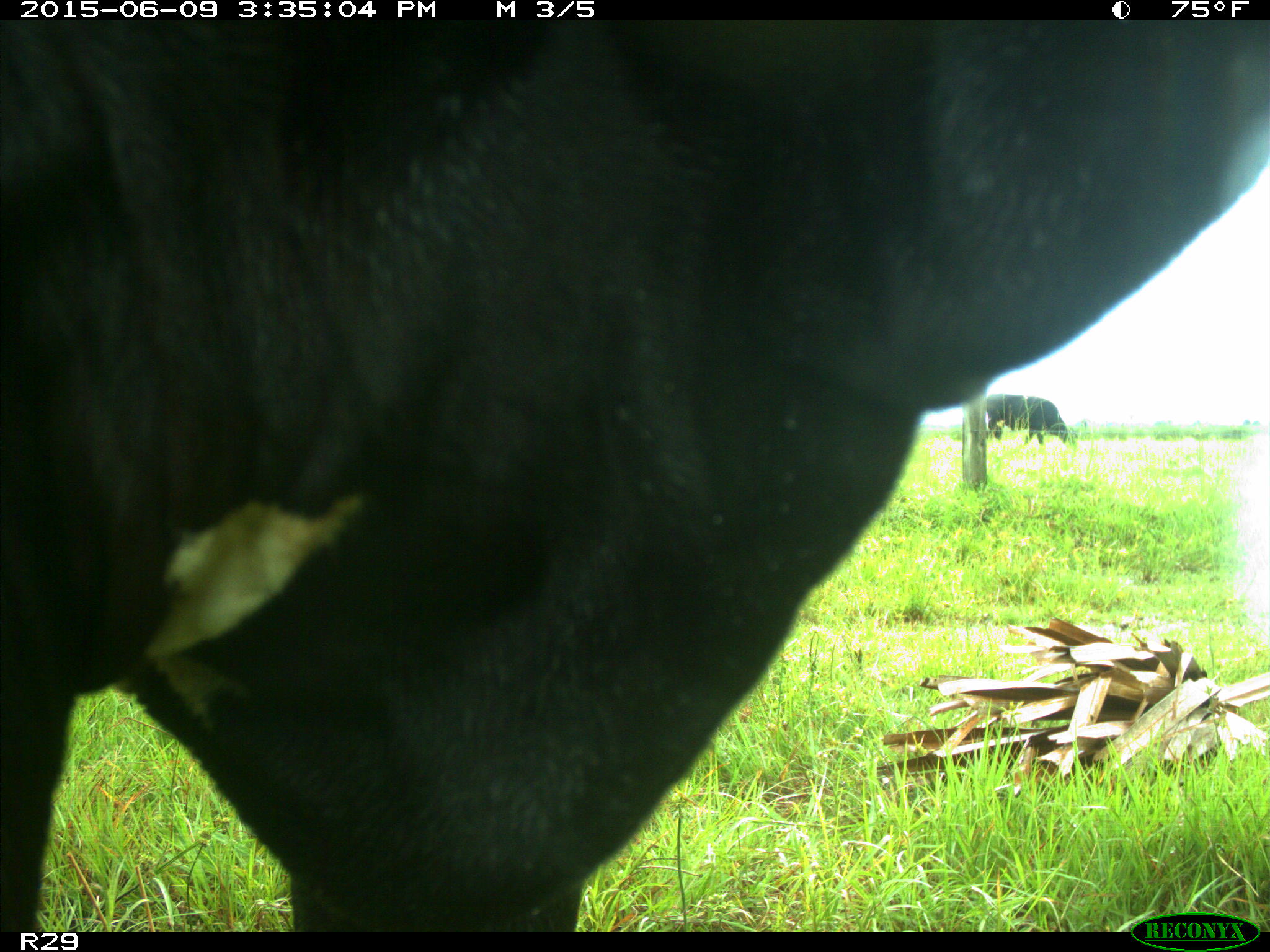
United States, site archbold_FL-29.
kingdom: Animalia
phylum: Chordata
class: Mammalia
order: Artiodactyla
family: Bovidae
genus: Bos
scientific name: Bos taurus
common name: domestic cow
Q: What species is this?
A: Bos taurus (domestic cow).